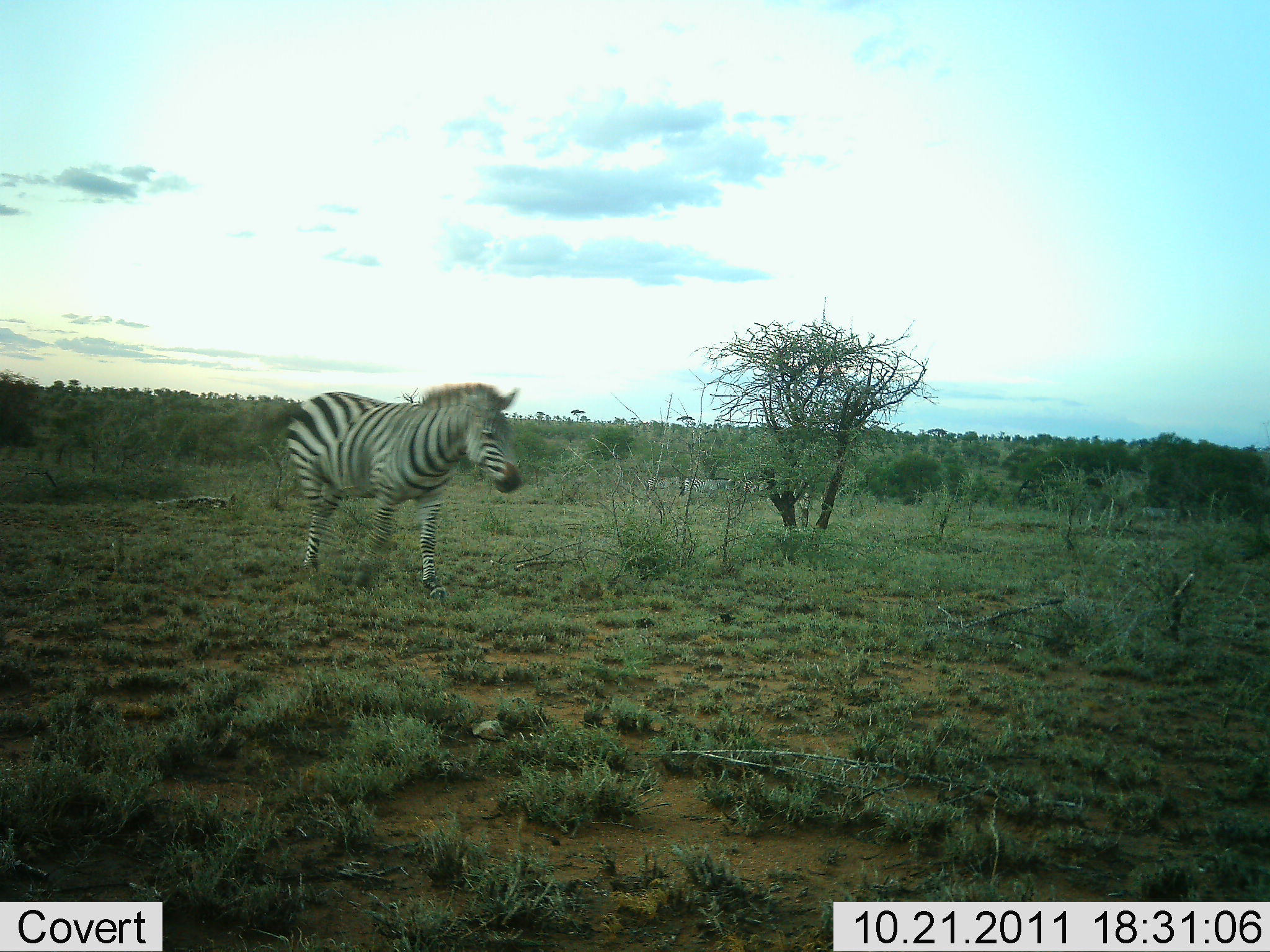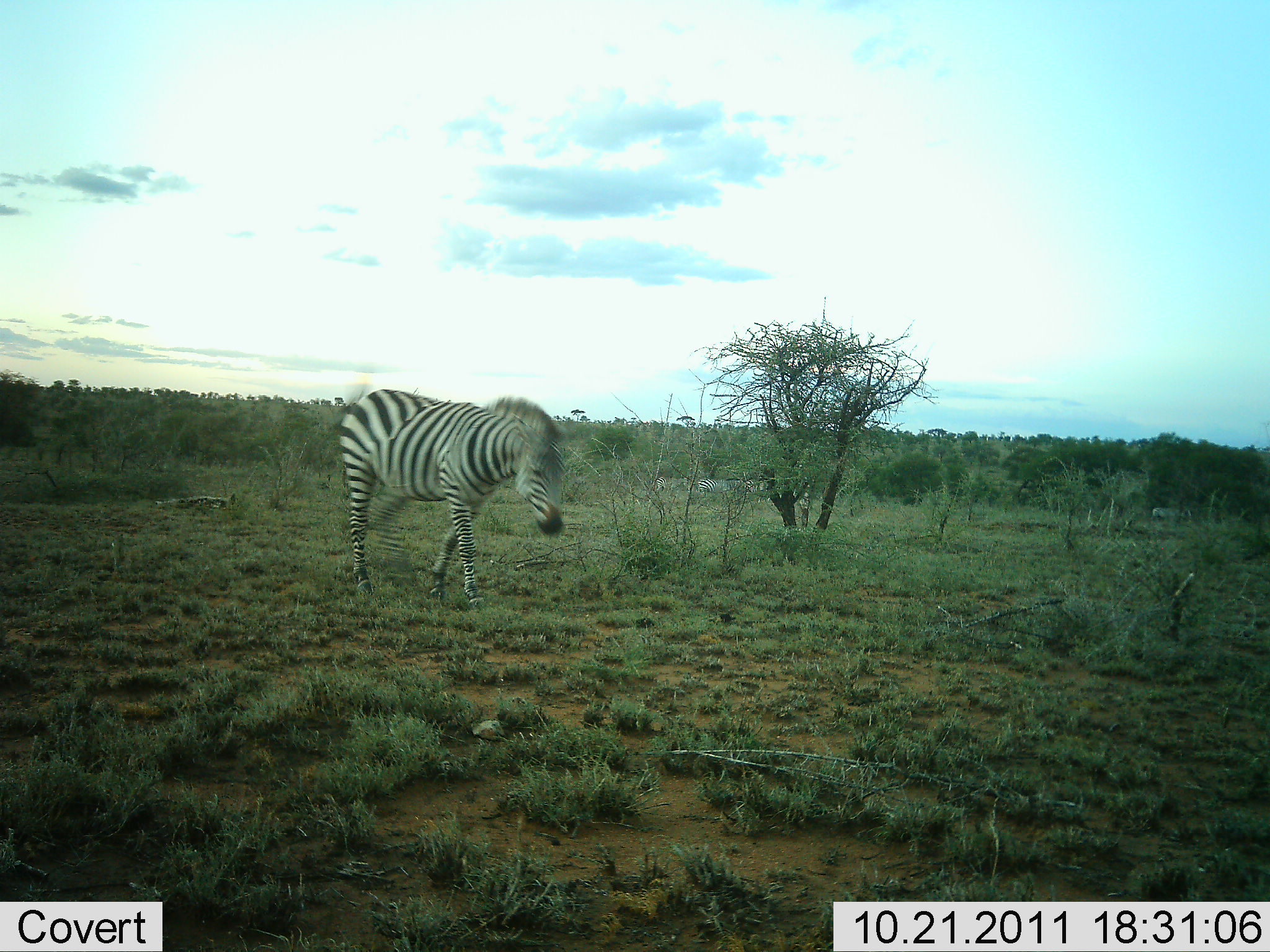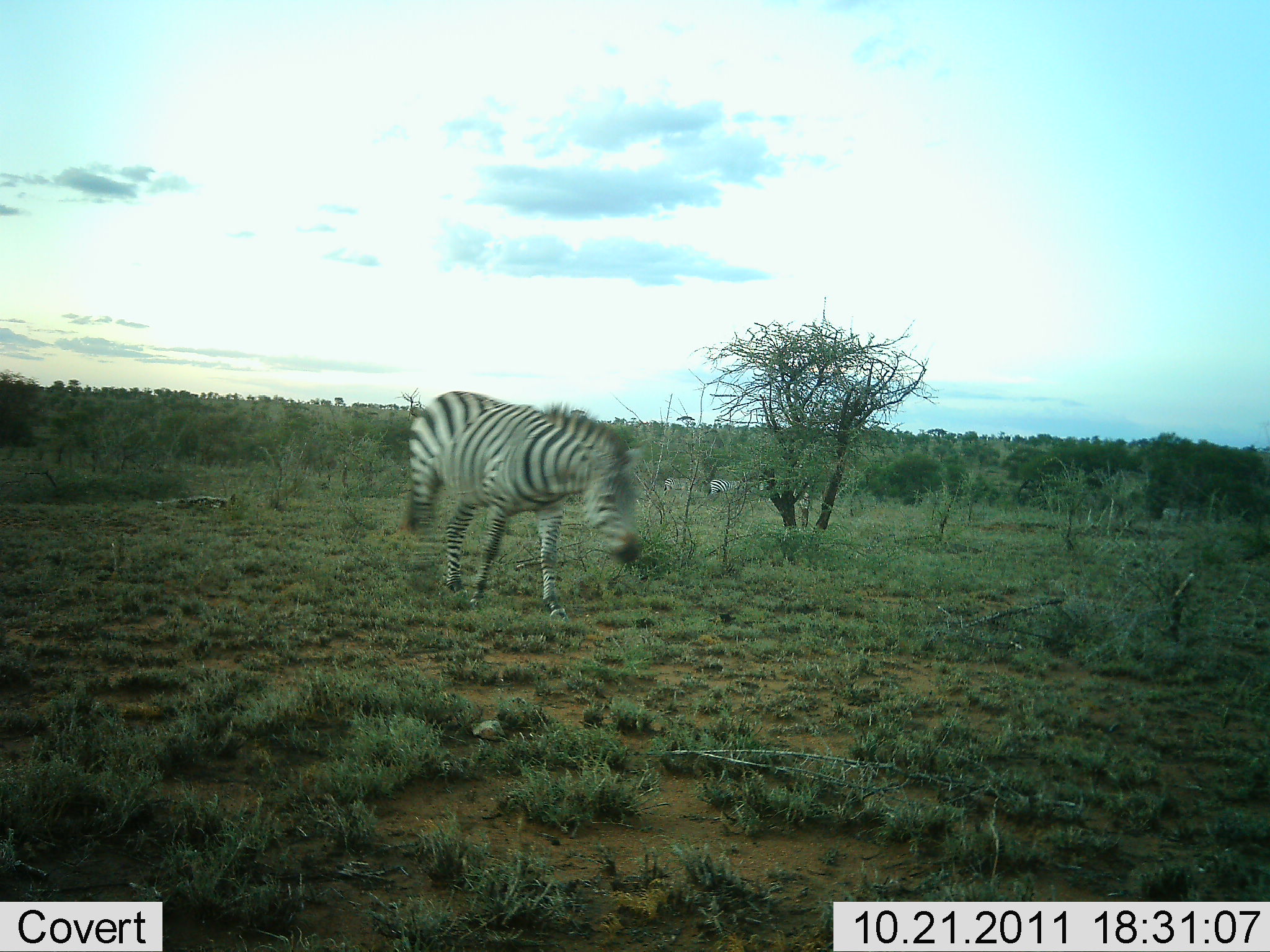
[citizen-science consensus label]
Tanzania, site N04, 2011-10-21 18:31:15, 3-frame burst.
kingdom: Animalia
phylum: Chordata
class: Mammalia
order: Perissodactyla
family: Equidae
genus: Equus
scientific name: Equus quagga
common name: plains zebra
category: zebra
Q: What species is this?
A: Zebra (plains zebra) (Equus quagga).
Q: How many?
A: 4.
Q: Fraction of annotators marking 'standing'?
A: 8%.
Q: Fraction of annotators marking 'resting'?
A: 0%.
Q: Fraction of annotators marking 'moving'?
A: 92%.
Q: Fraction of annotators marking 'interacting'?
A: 0%.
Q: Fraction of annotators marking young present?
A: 0%.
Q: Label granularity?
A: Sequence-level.